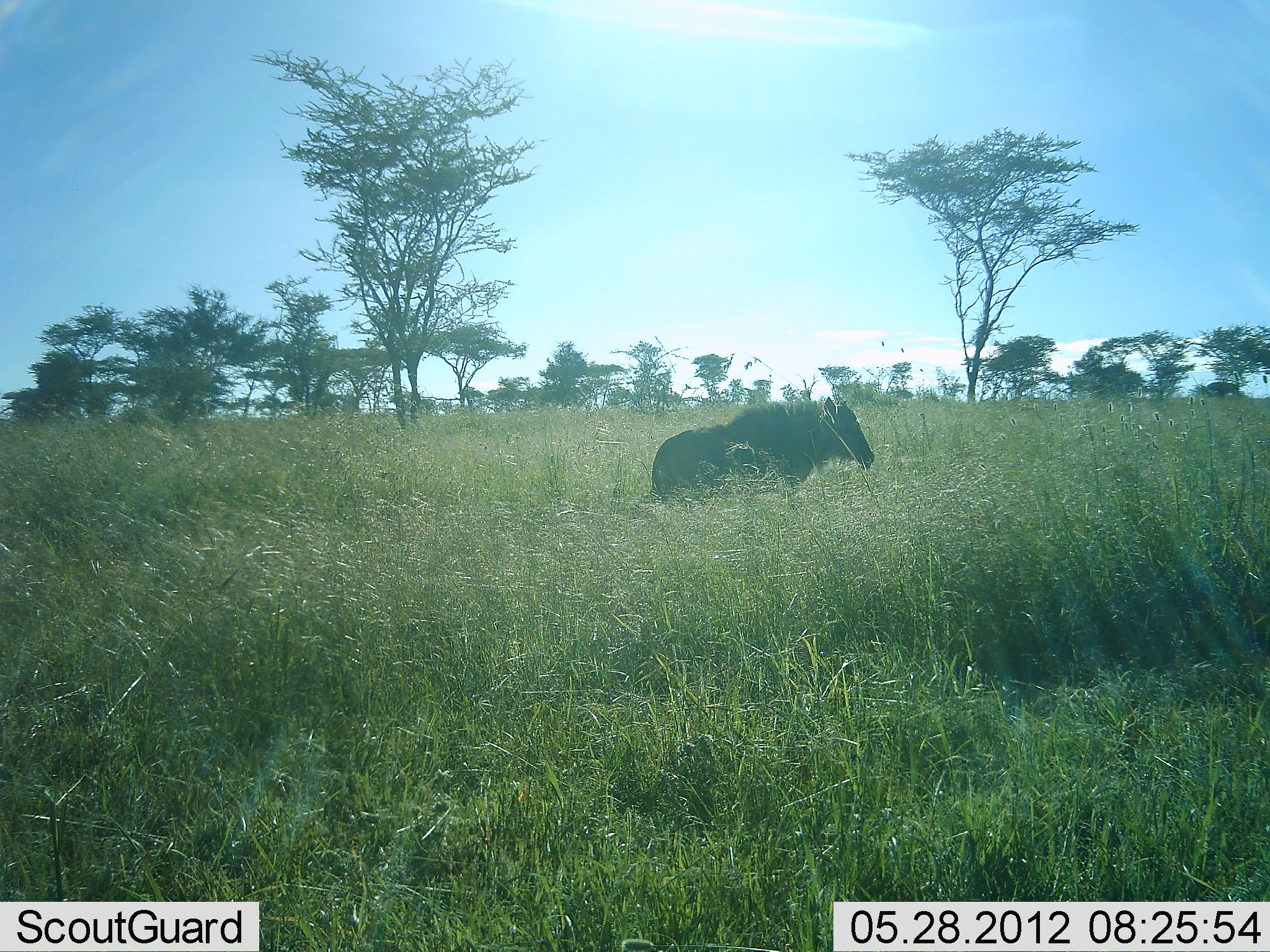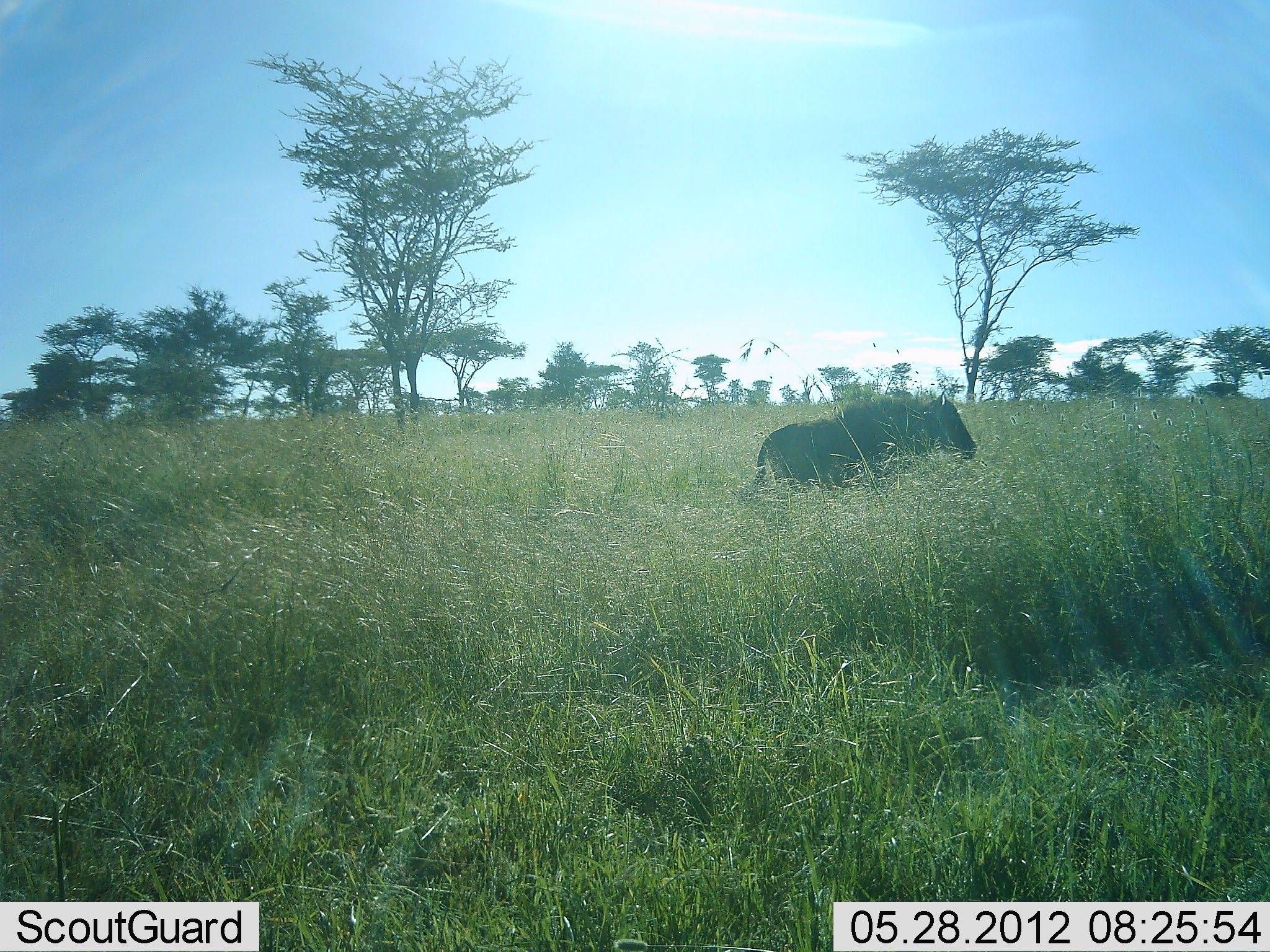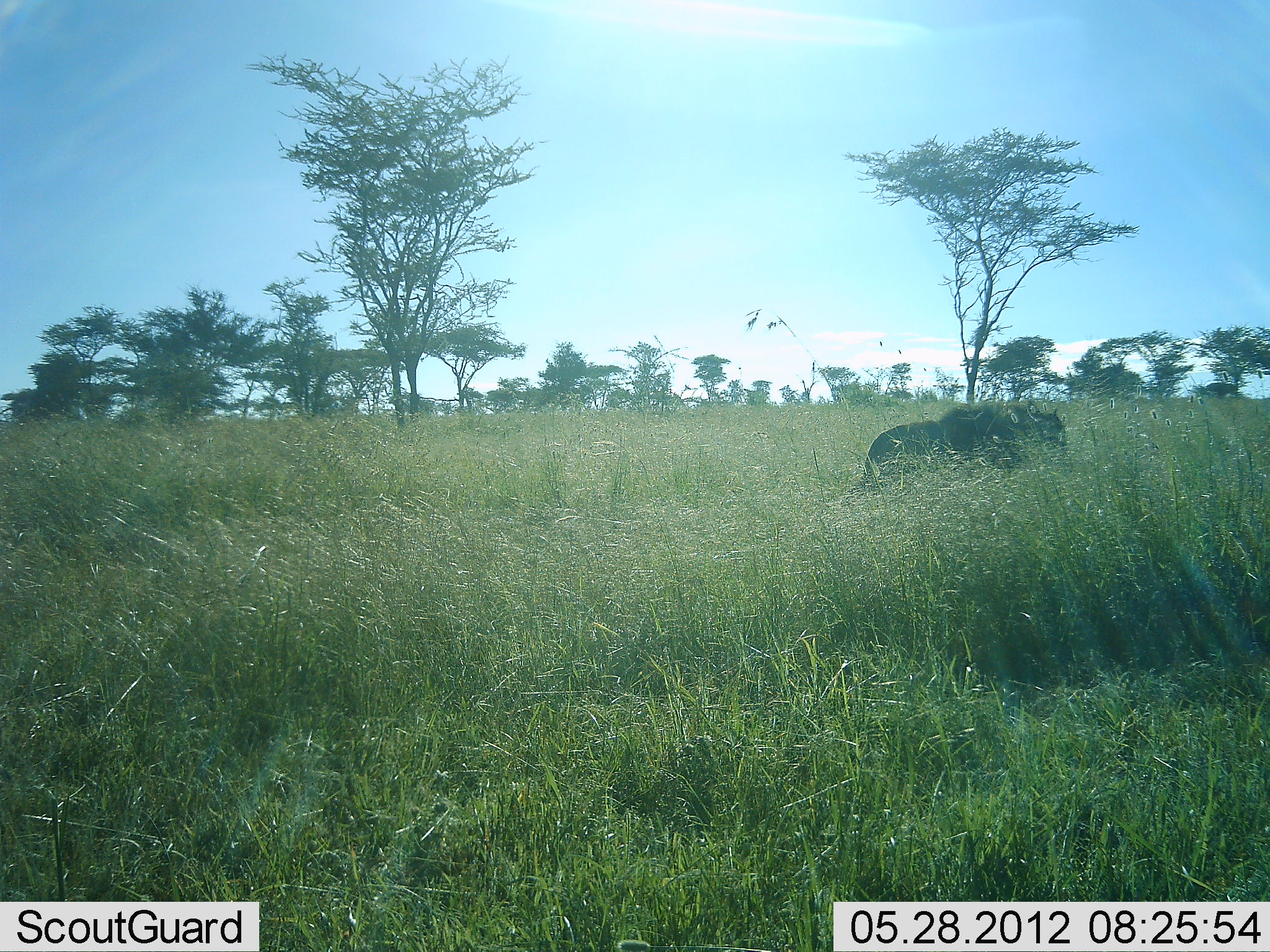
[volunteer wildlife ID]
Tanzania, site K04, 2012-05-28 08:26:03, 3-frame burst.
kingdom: Animalia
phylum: Chordata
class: Mammalia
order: Artiodactyla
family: Bovidae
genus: Connochaetes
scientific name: Connochaetes taurinus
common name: blue wildebeest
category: wildebeest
Wildebeest (blue wildebeest) (Connochaetes taurinus), count 1. Behavior (volunteer vote fractions): standing 0%, resting 0%, moving 100%, interacting 0%. Young present (vote fraction): 0%. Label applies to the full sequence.